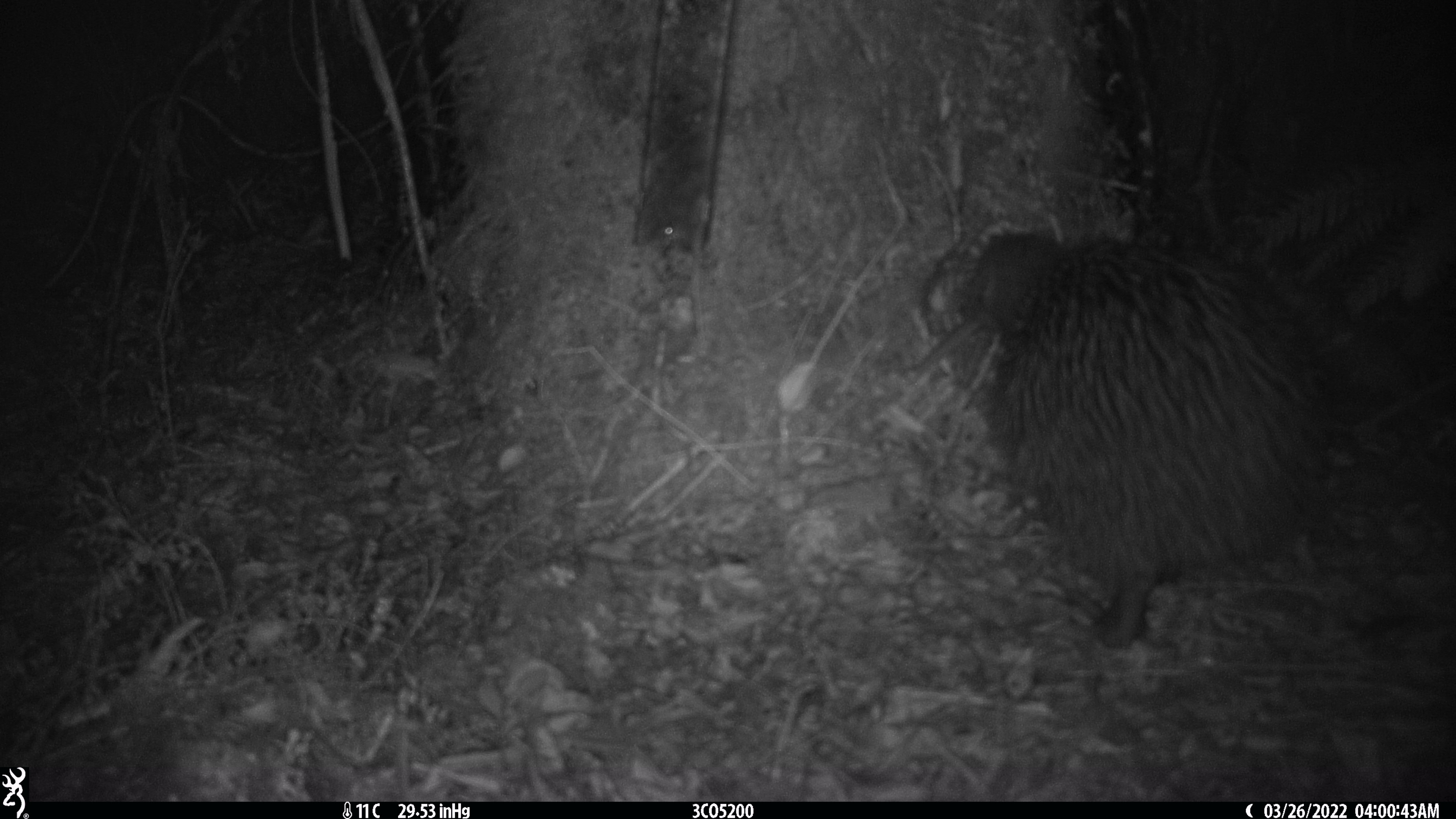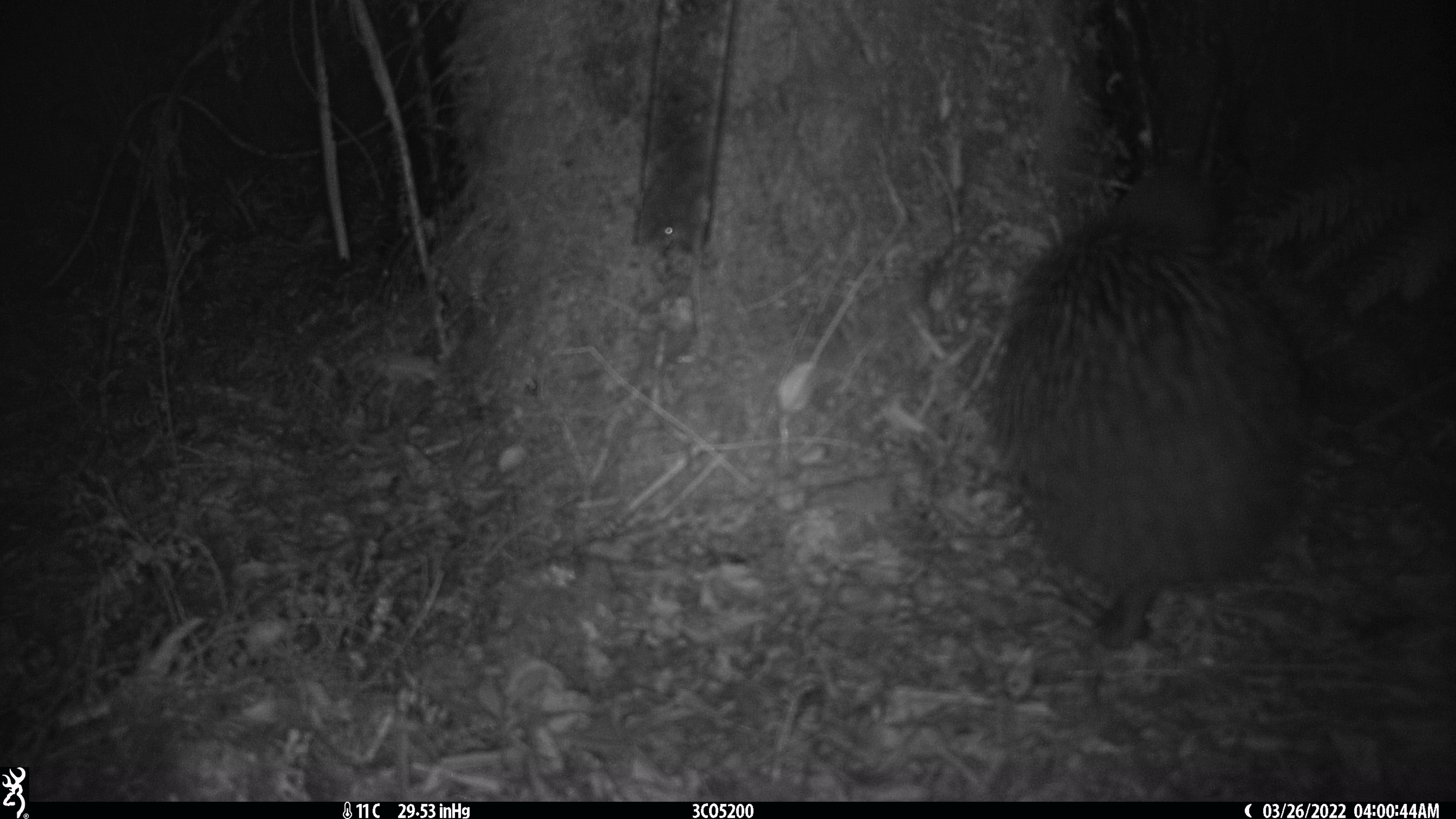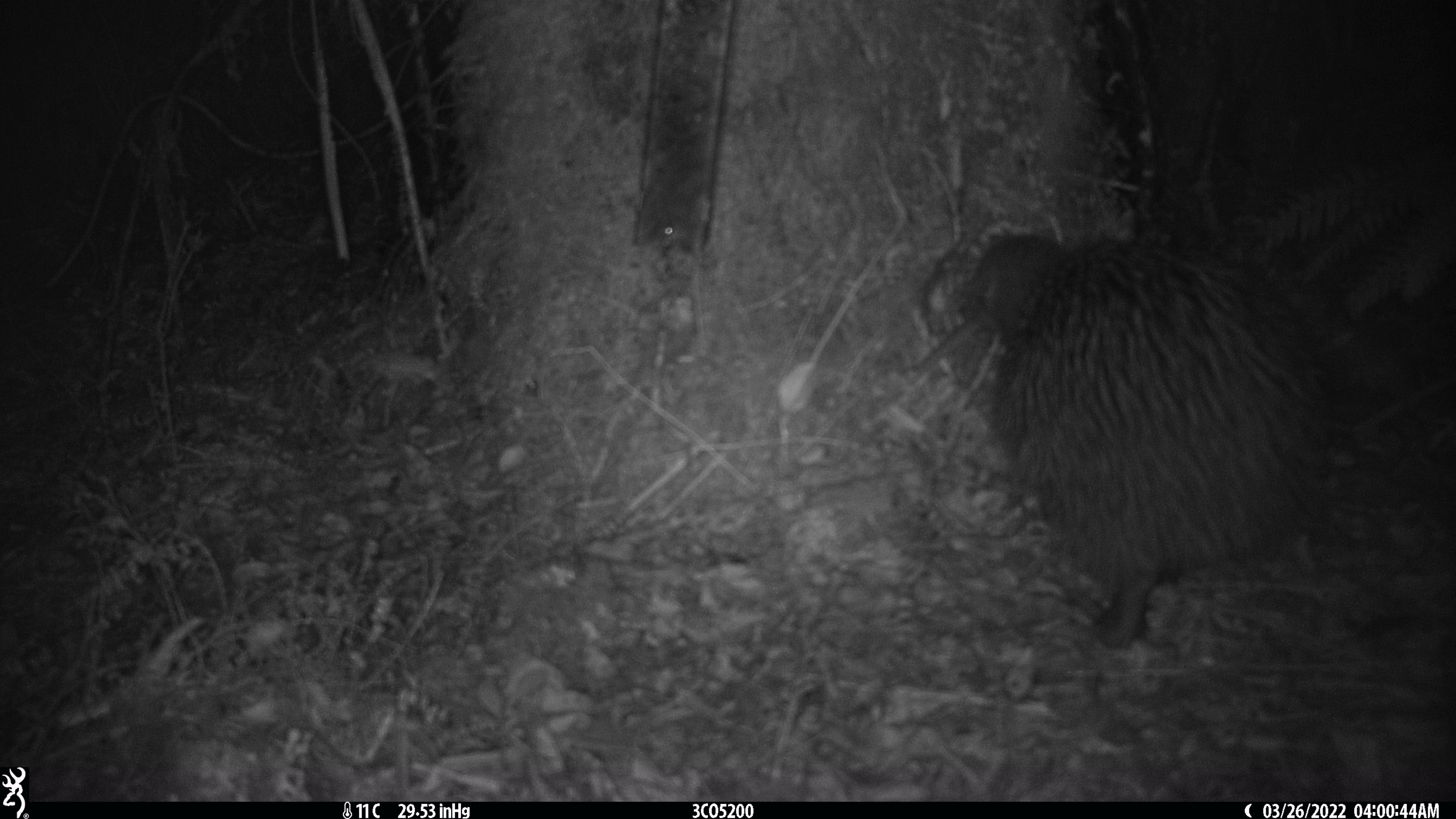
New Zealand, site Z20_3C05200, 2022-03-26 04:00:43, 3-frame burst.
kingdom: Animalia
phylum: Chordata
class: Aves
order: Apterygiformes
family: Apterygidae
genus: Apteryx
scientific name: Apteryx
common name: kiwi